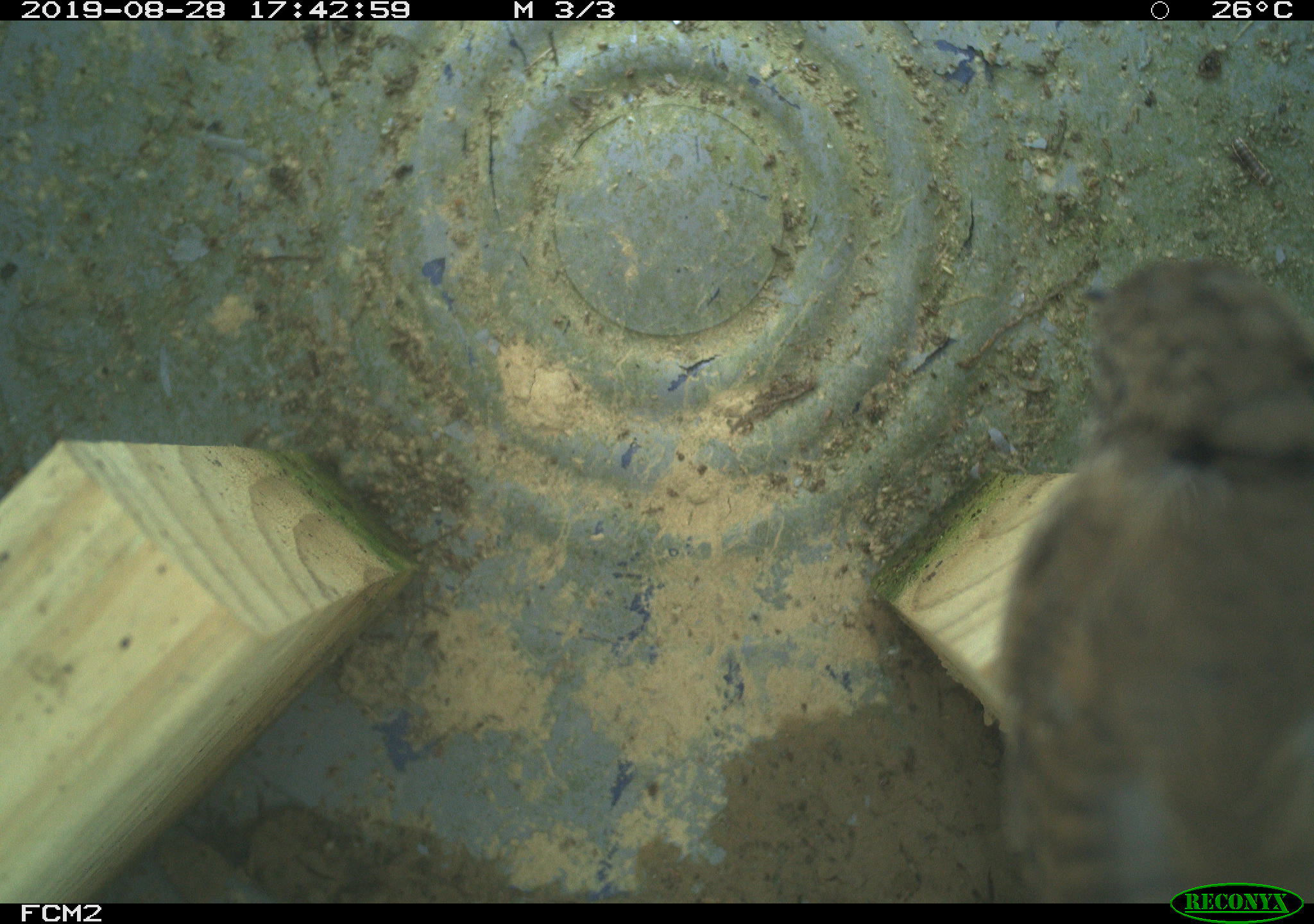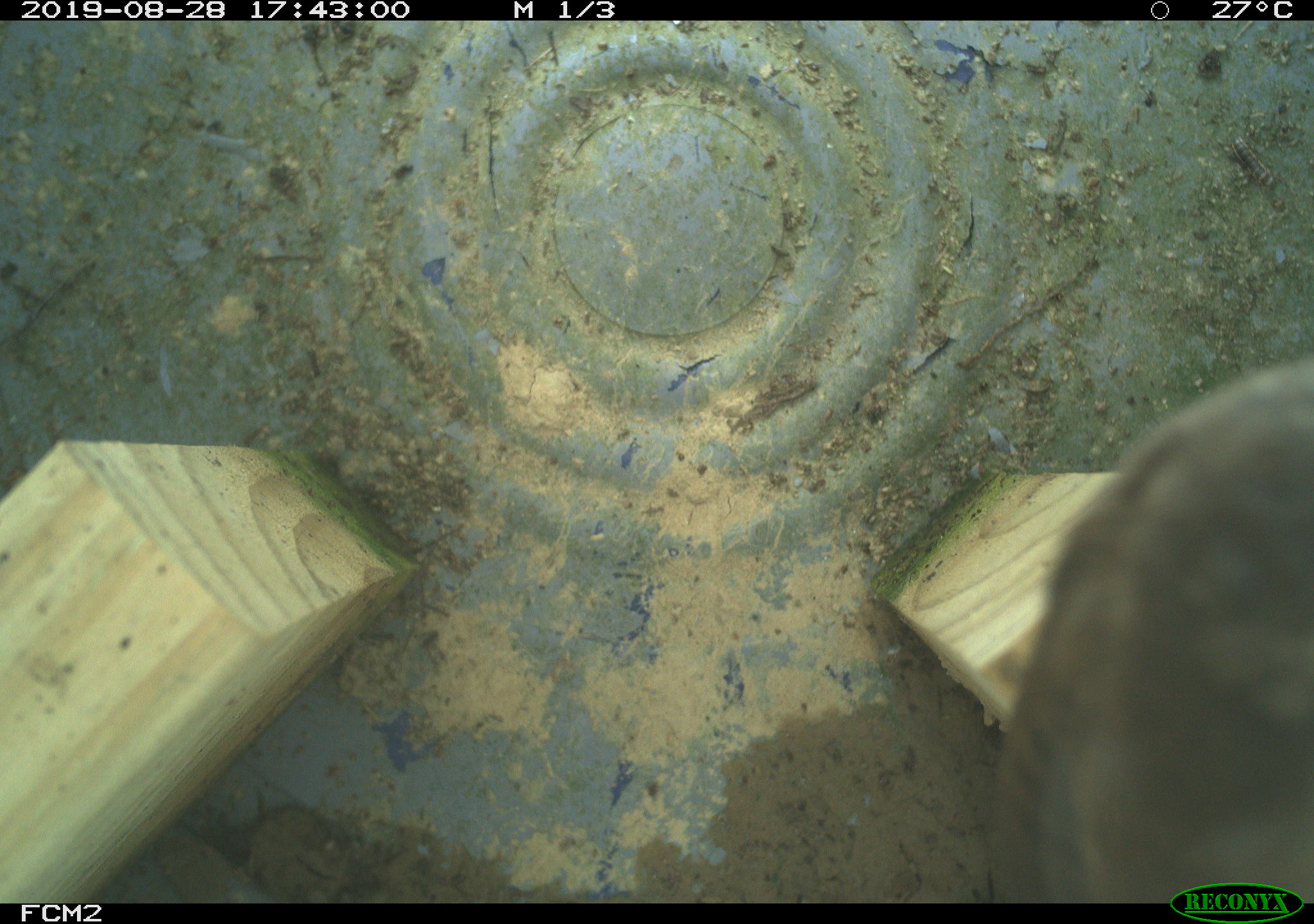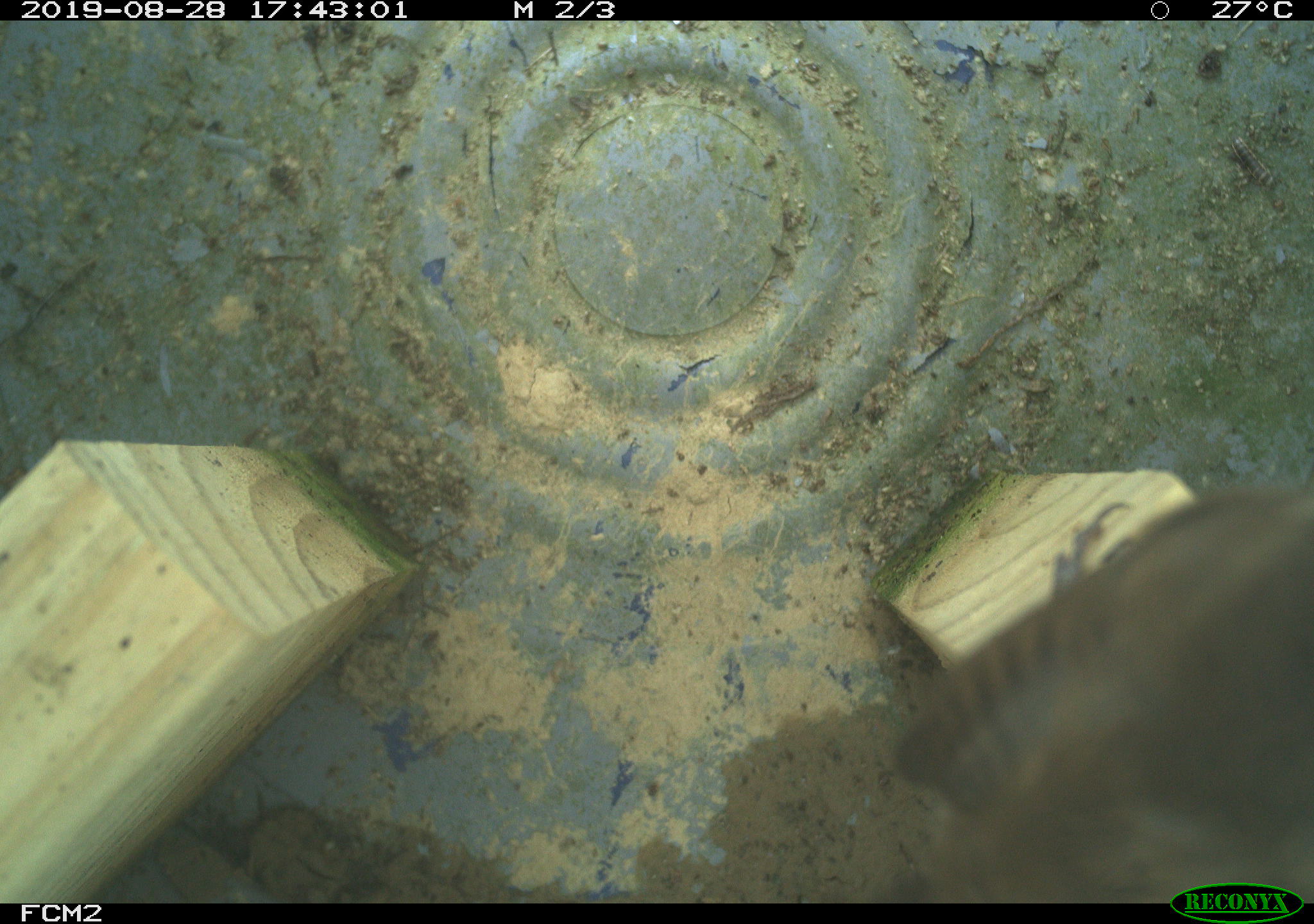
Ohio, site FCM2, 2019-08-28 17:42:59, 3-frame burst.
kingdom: Animalia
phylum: Chordata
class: Aves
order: Passeriformes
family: Troglodytidae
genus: Troglodytes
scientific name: Troglodytes aedon aedon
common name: northern house wren